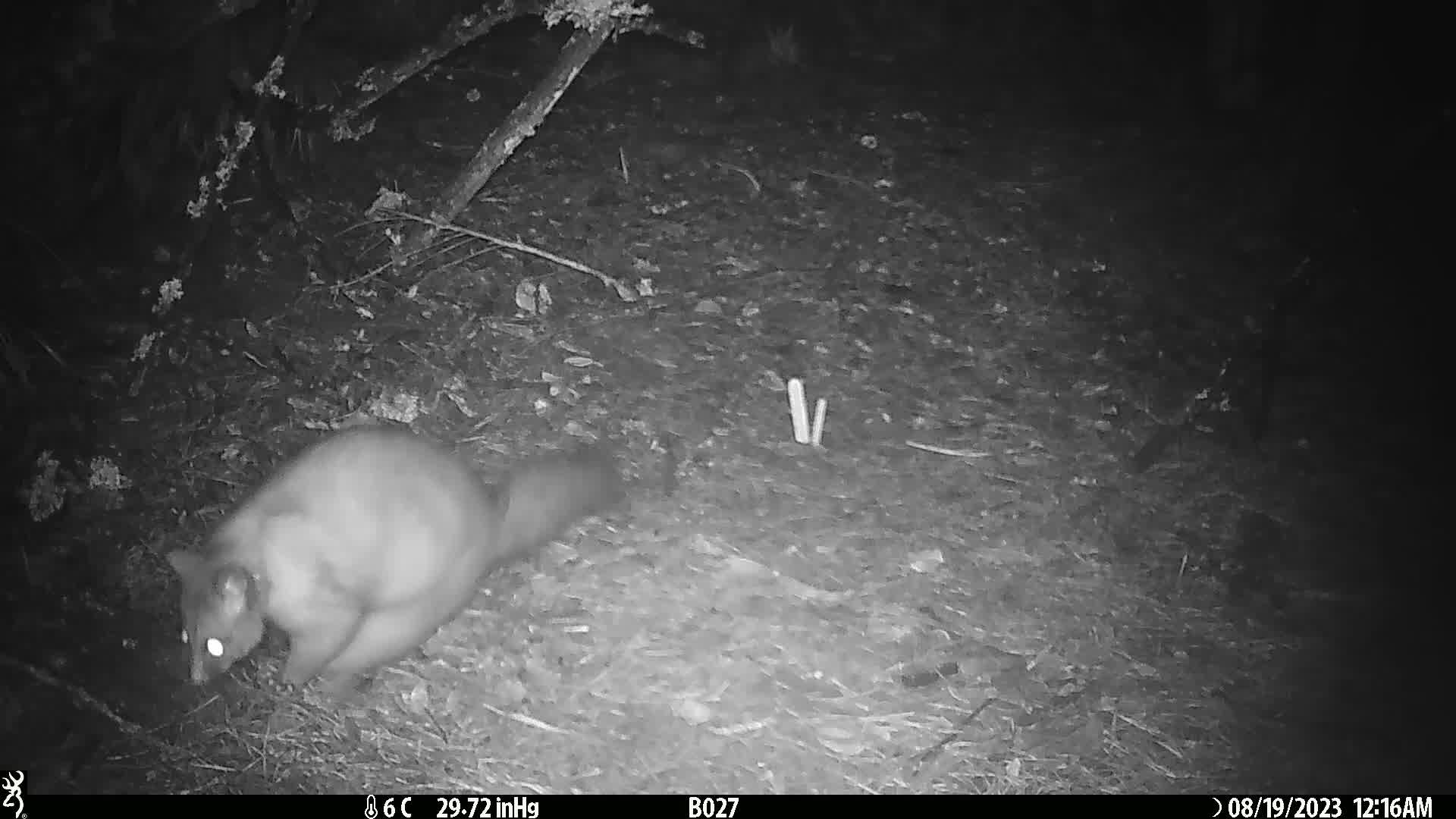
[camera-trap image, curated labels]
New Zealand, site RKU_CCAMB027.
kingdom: Animalia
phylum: Chordata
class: Mammalia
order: Diprotodontia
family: Phalangeridae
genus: Trichosurus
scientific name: Trichosurus vulpecula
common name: common brushtail possum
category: possum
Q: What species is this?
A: Possum (common brushtail possum) (Trichosurus vulpecula).